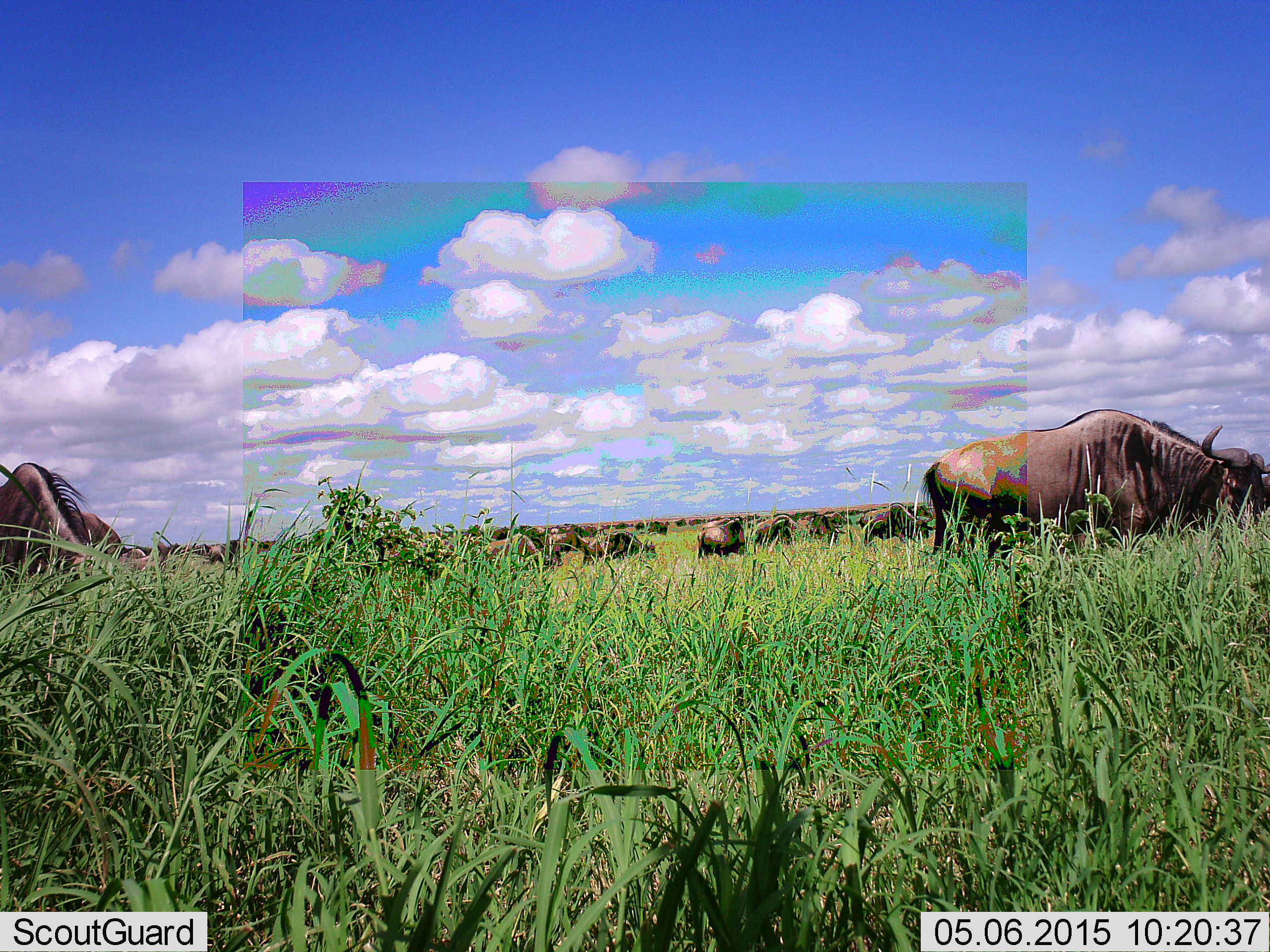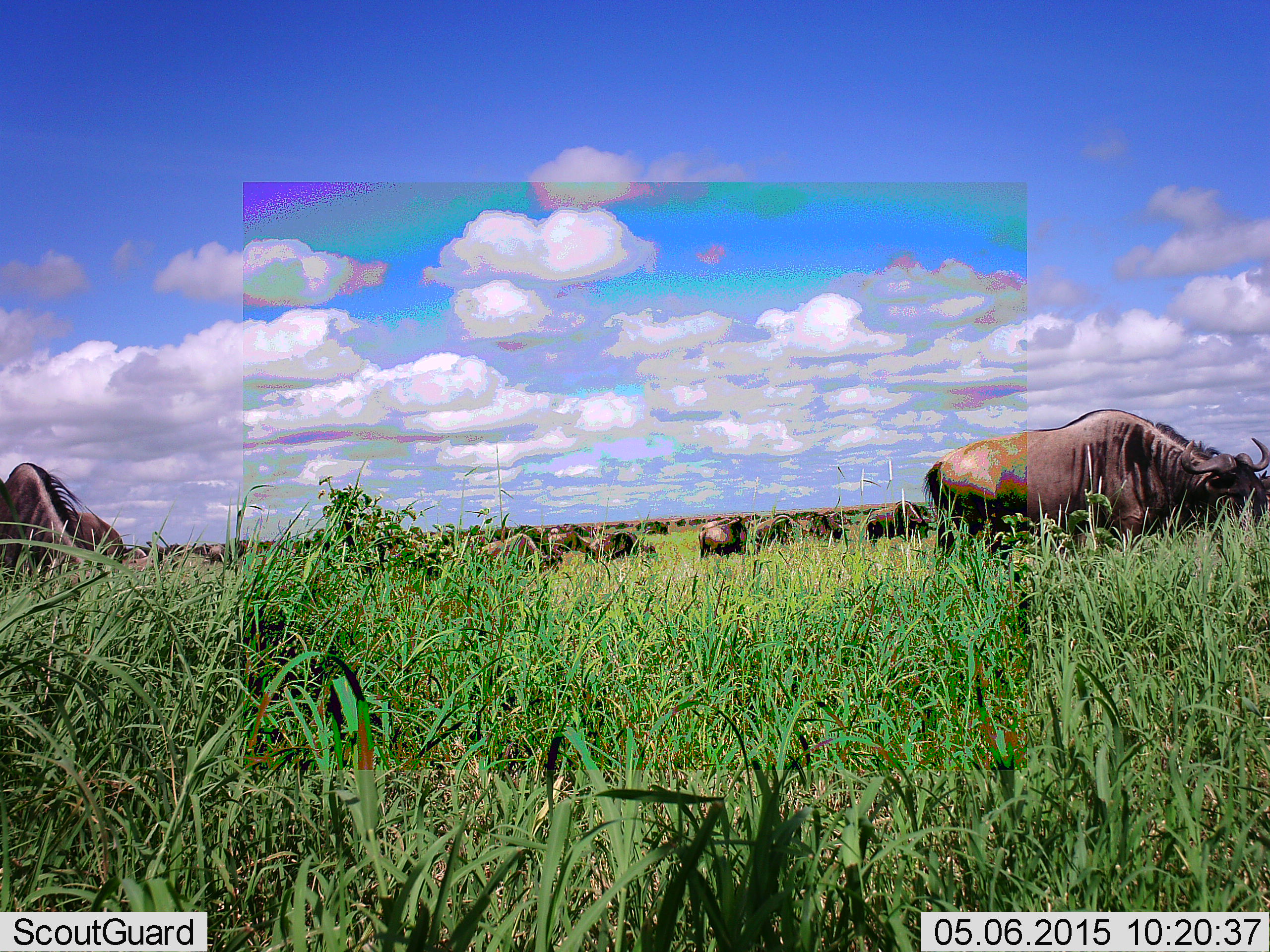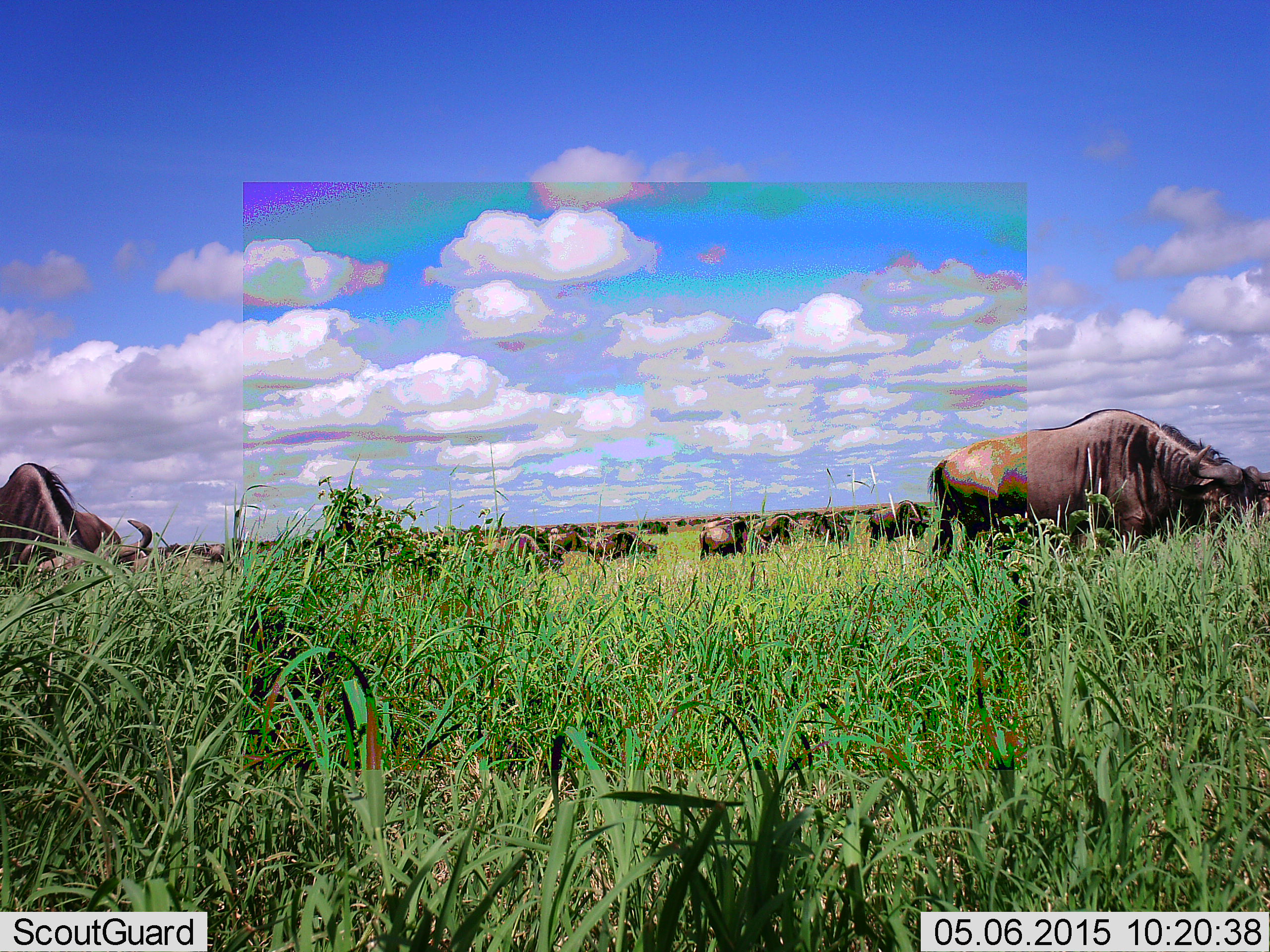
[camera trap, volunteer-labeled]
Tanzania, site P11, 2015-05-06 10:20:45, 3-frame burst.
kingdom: Animalia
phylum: Chordata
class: Mammalia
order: Artiodactyla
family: Bovidae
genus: Connochaetes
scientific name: Connochaetes taurinus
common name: blue wildebeest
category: wildebeest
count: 11-50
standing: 40%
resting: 10%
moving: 10%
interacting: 0%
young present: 0%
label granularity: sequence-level